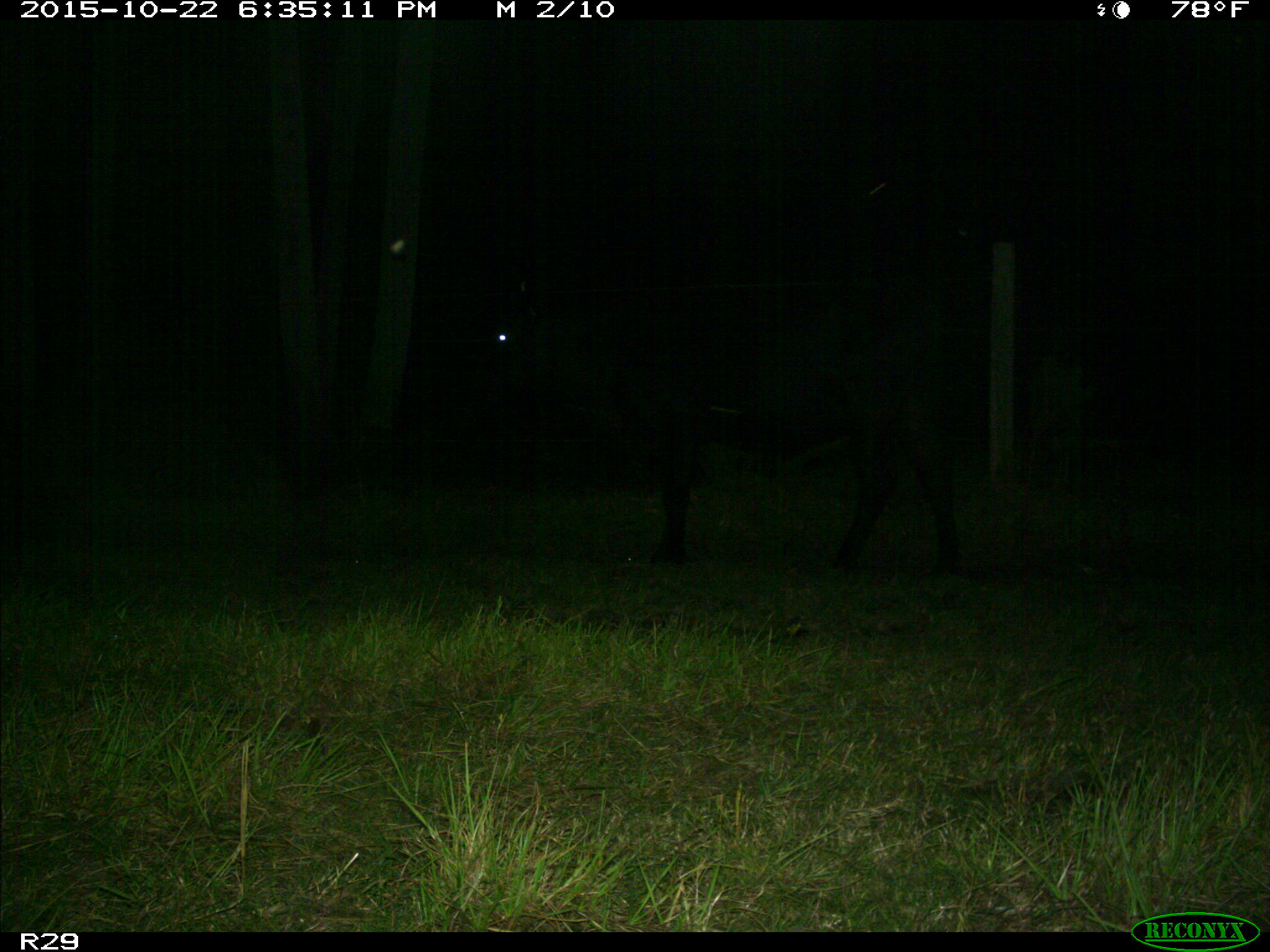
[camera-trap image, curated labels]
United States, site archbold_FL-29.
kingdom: Animalia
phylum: Chordata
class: Mammalia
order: Artiodactyla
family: Bovidae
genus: Bos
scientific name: Bos taurus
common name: domestic cow